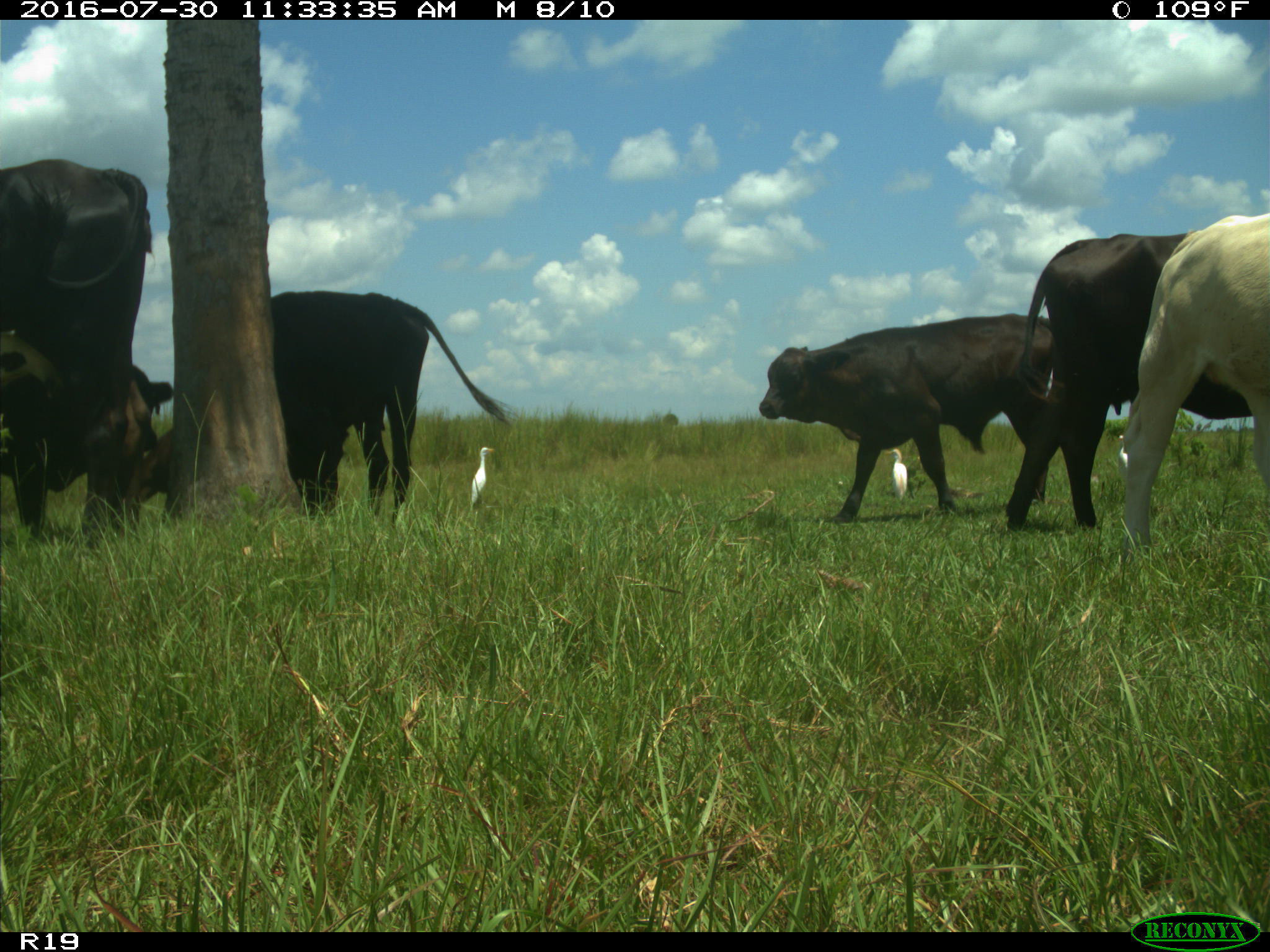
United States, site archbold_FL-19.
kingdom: Animalia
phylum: Chordata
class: Mammalia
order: Artiodactyla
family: Bovidae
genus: Bos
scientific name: Bos taurus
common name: domestic cow